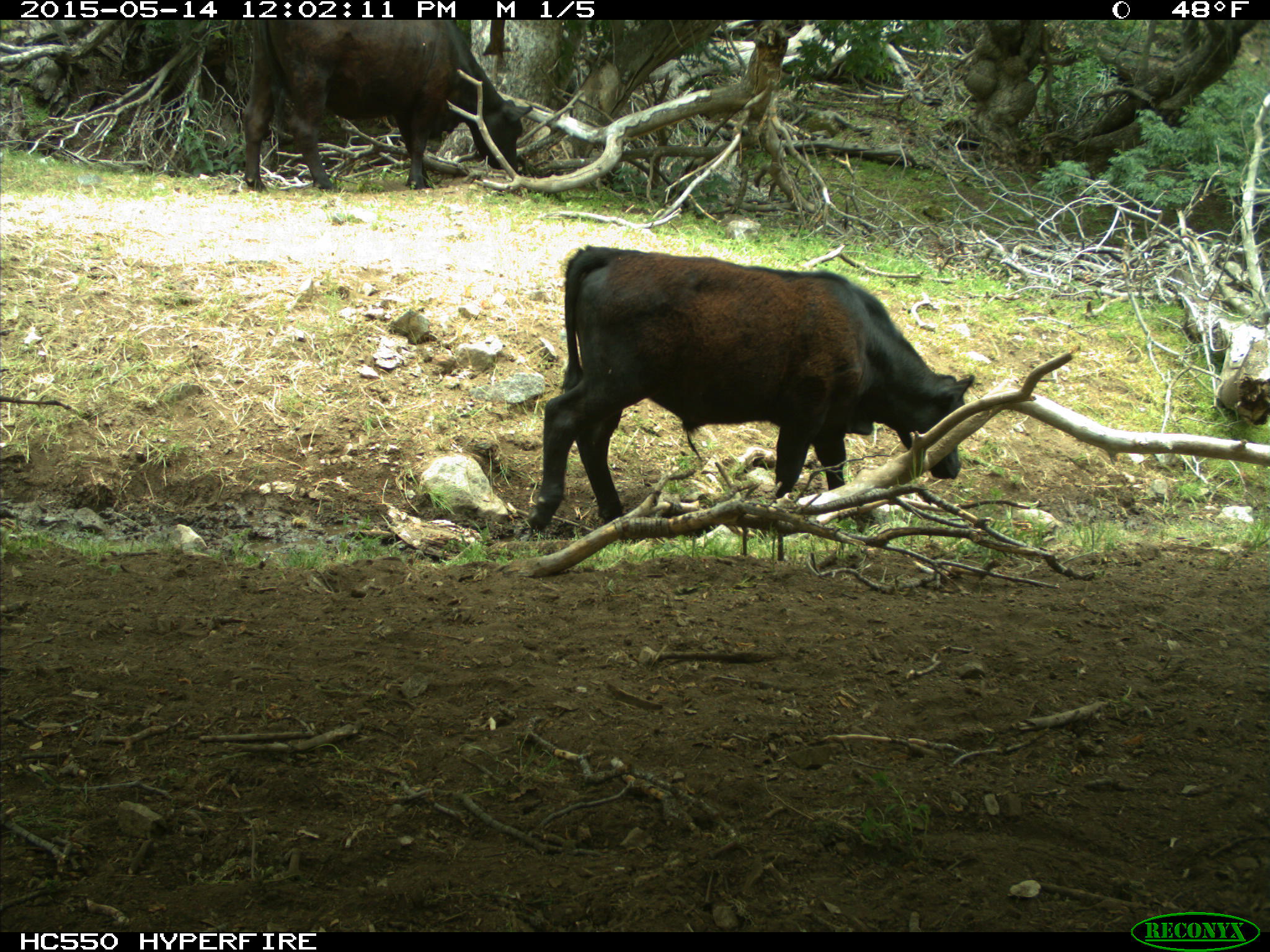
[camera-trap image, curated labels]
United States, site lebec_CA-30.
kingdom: Animalia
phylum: Chordata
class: Mammalia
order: Artiodactyla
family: Bovidae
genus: Bos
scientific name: Bos taurus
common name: domestic cow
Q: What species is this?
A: Bos taurus (domestic cow).